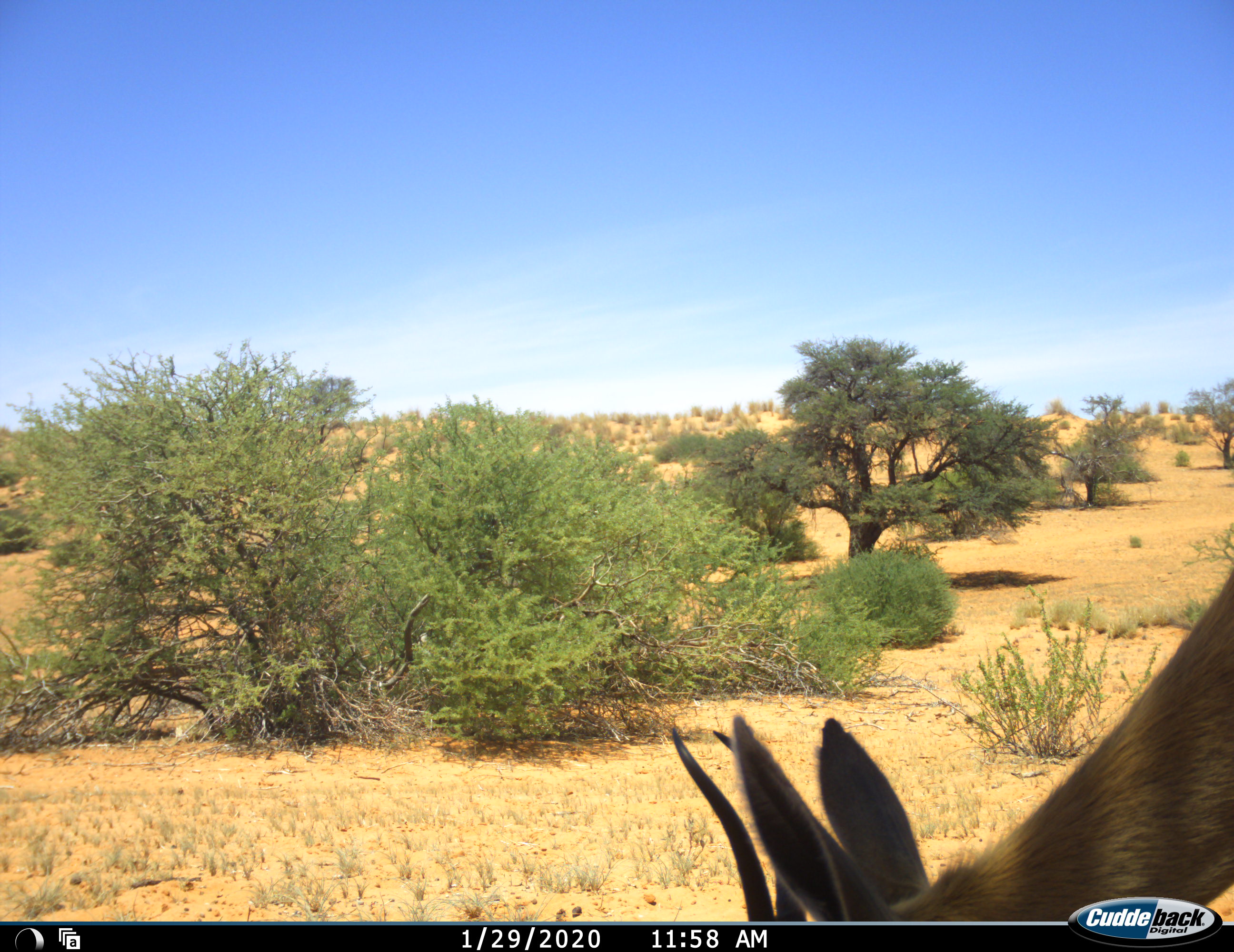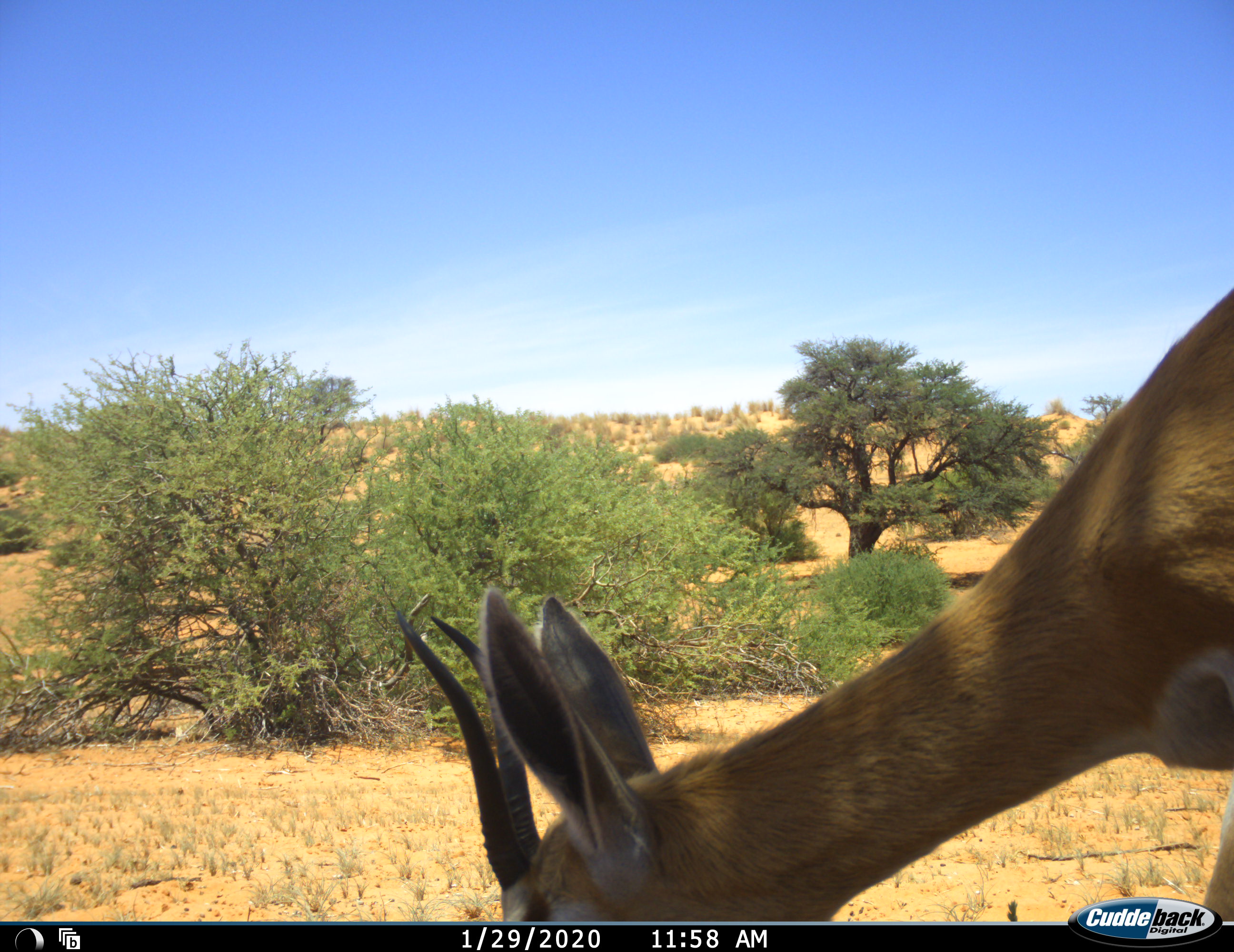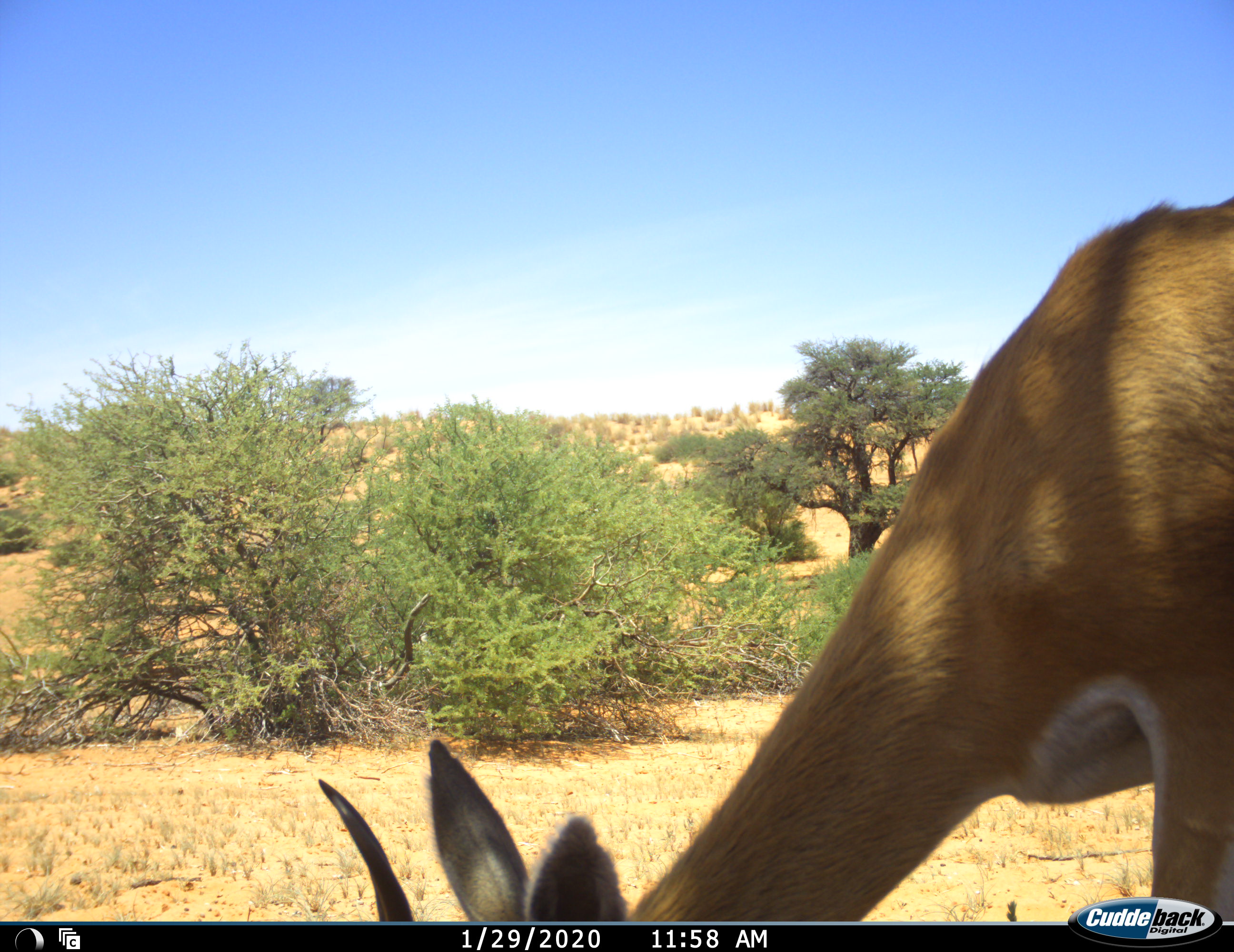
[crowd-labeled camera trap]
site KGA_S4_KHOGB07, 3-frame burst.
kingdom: Animalia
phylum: Chordata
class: Mammalia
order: Artiodactyla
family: Bovidae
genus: Antidorcas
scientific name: Antidorcas marsupialis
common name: springbok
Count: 1.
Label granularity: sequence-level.